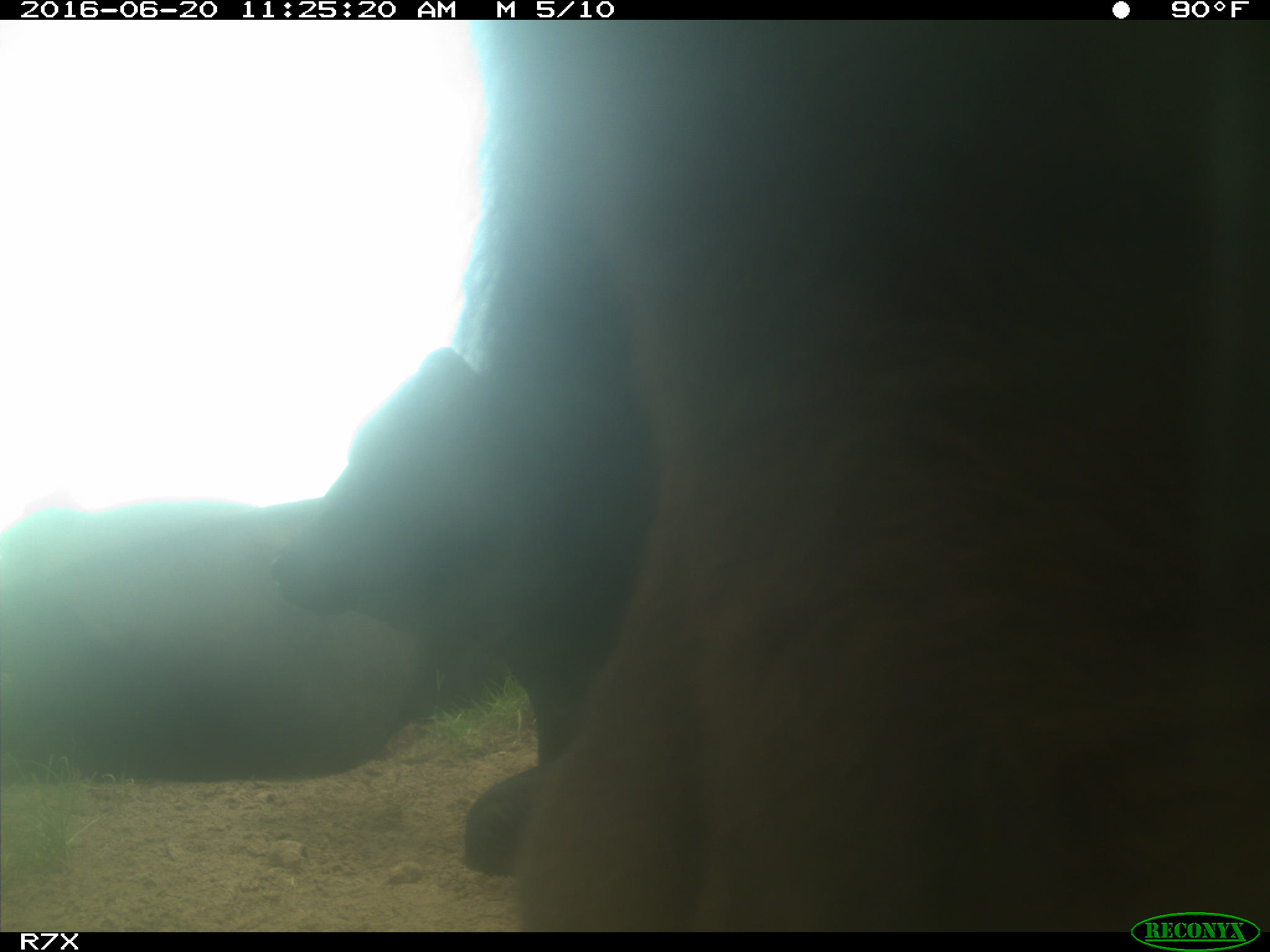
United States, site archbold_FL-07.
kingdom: Animalia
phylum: Chordata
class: Mammalia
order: Artiodactyla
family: Bovidae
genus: Bos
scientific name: Bos taurus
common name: domestic cow